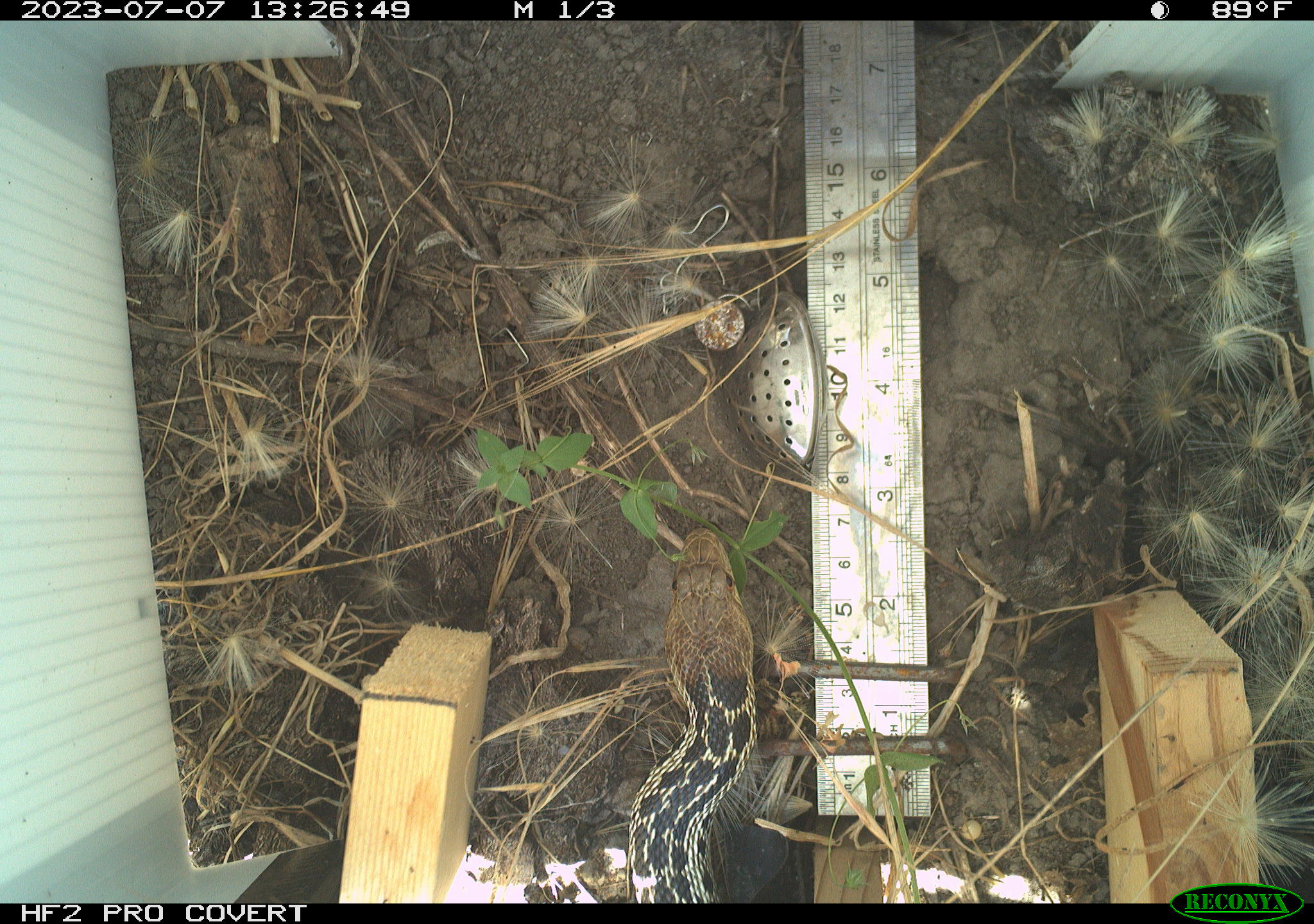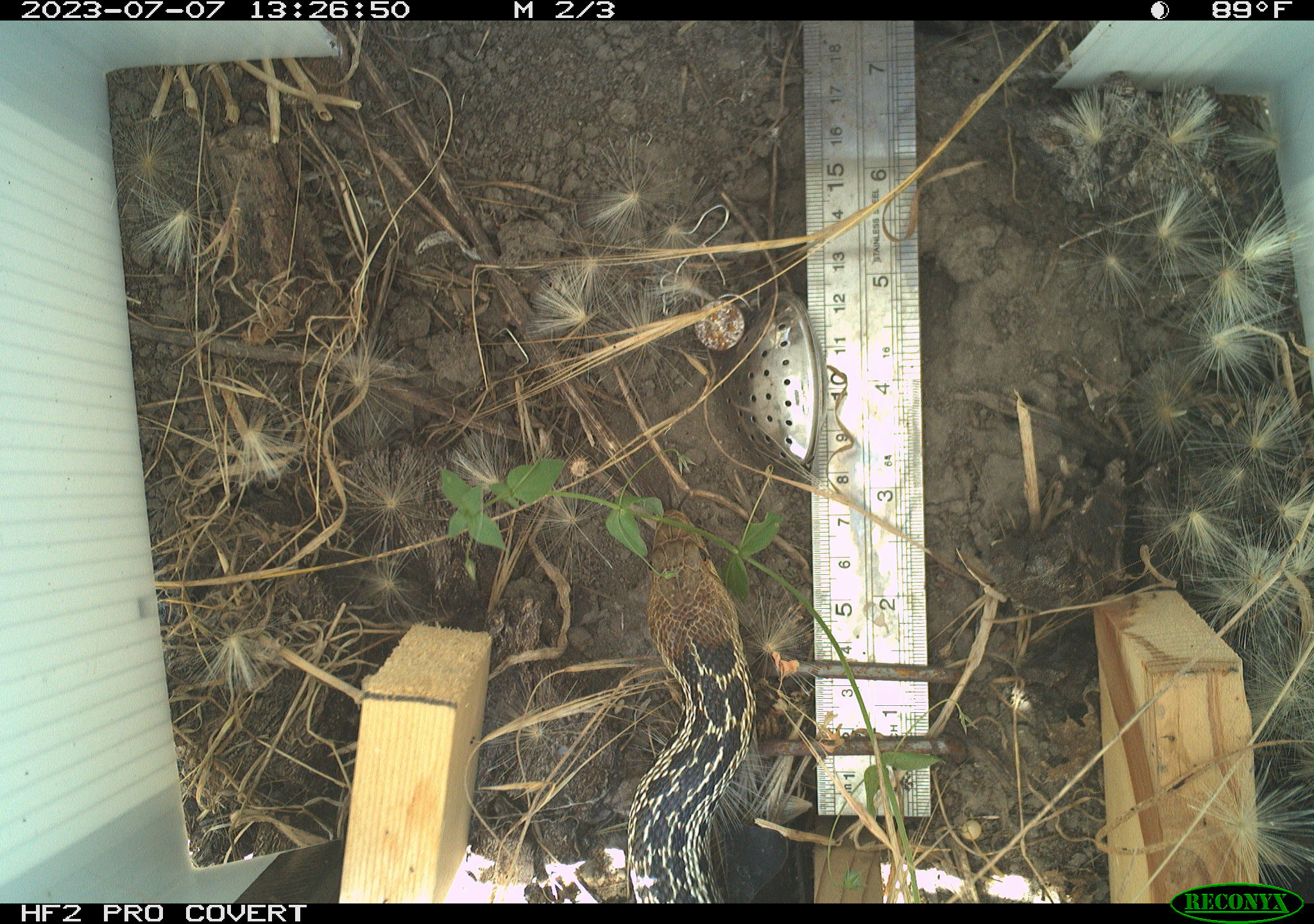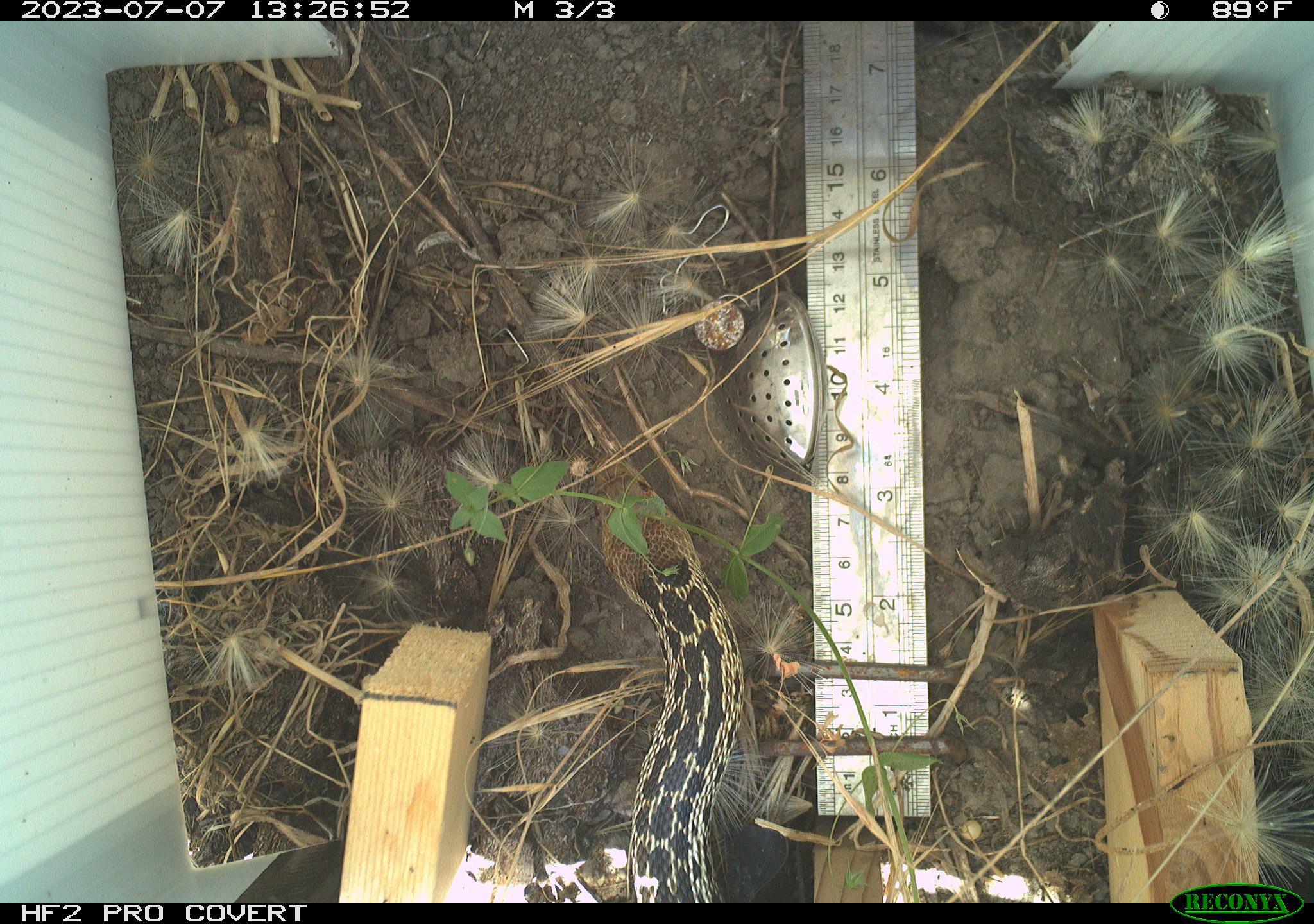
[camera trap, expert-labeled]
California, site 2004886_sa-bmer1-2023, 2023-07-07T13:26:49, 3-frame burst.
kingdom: Animalia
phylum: Chordata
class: Reptilia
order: Squamata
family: Colubridae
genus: Pituophis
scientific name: Pituophis catenifer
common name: gophersnake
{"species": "gophersnake (Pituophis catenifer)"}